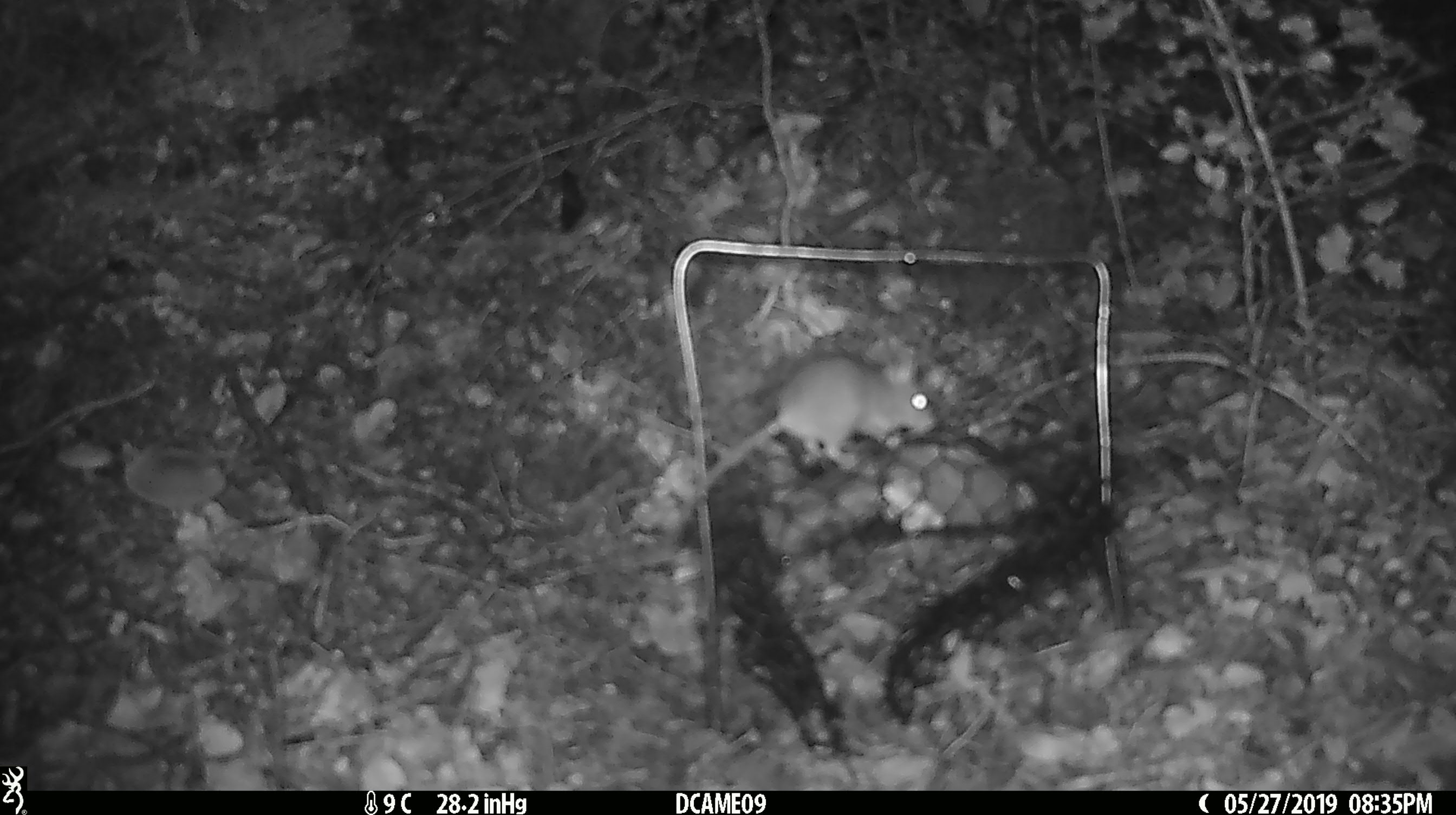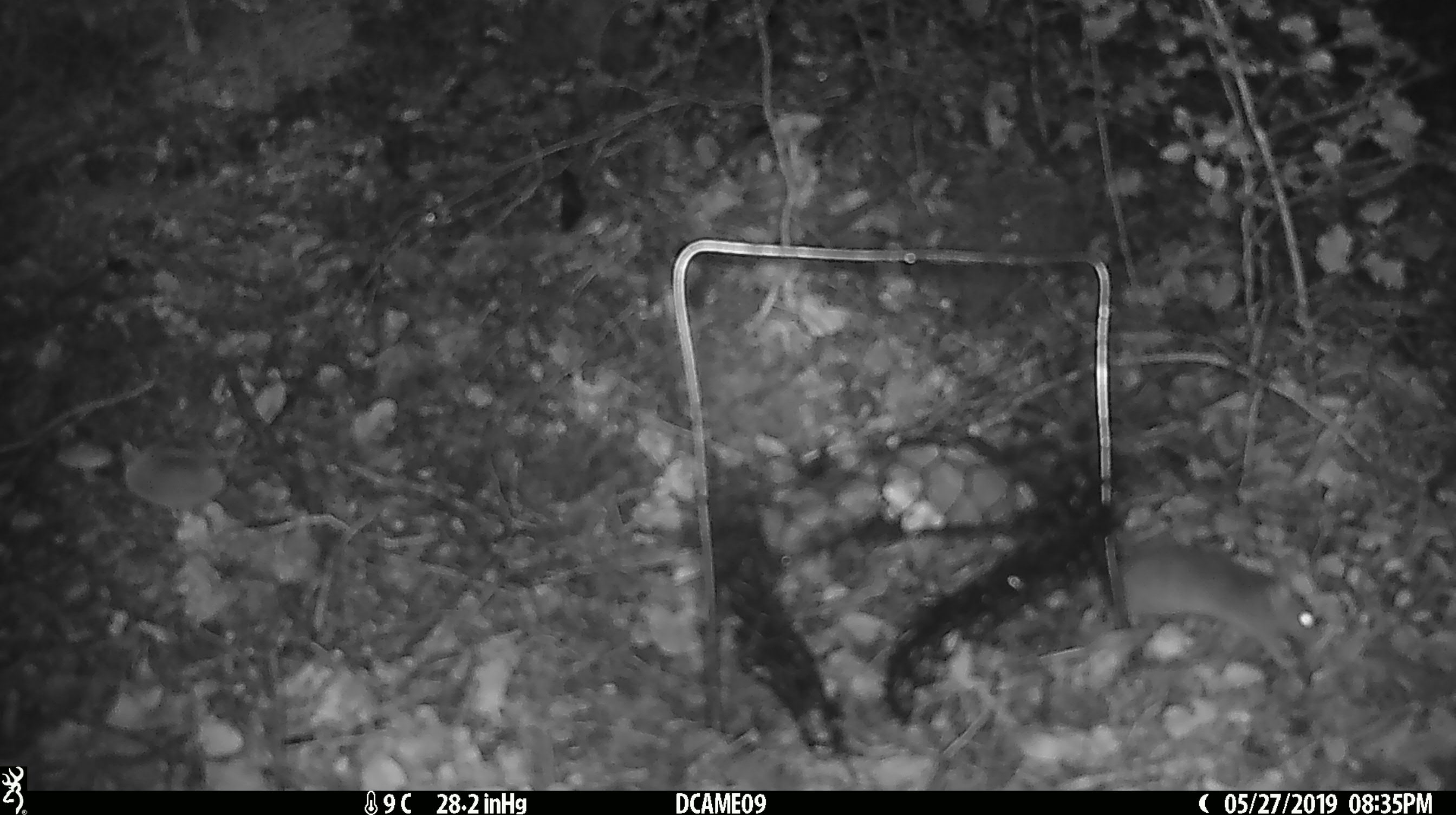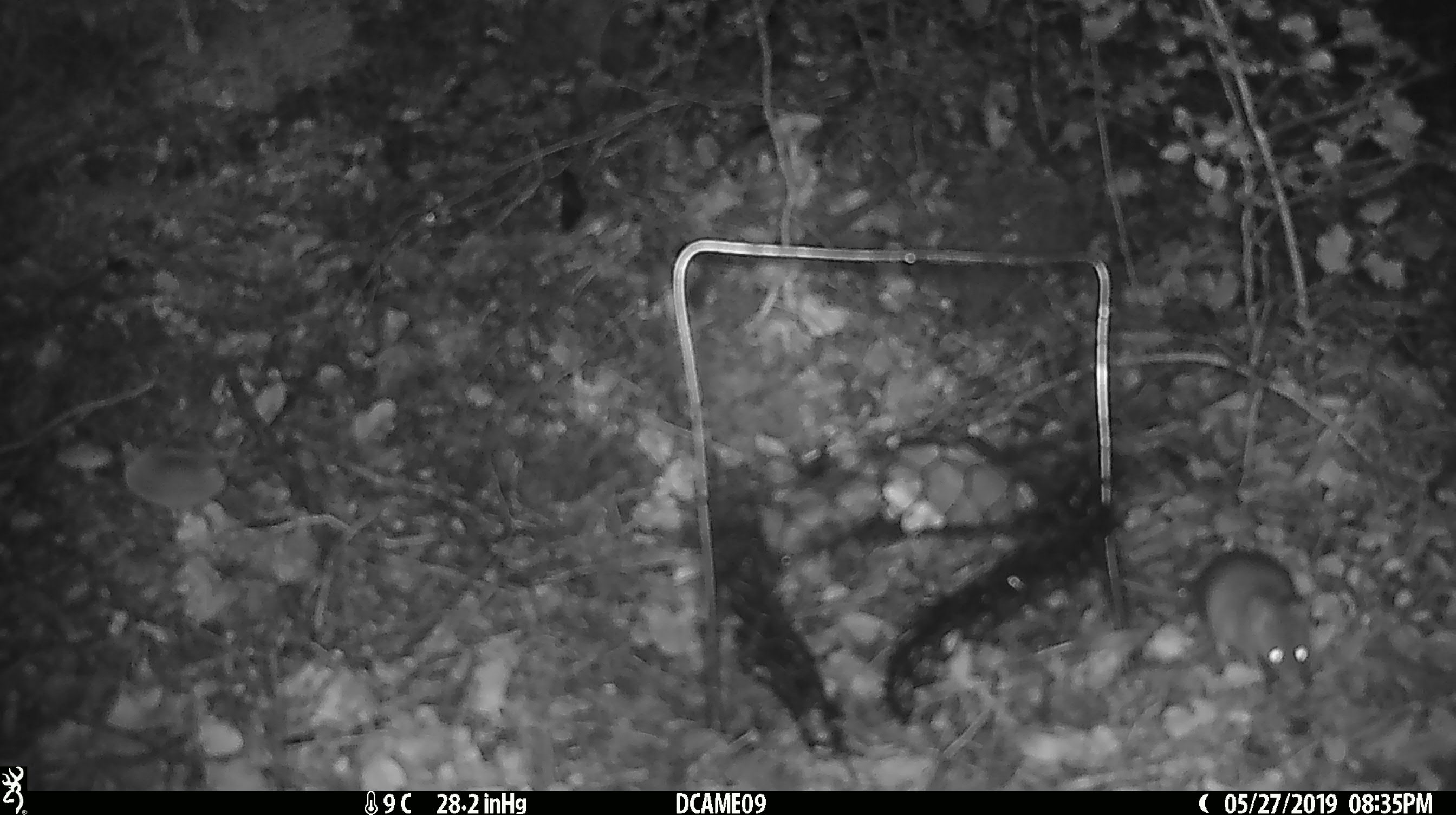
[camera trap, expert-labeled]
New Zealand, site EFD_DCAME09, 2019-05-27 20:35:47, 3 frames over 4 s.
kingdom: Animalia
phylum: Chordata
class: Mammalia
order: Rodentia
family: Muridae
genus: Mus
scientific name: Mus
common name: mouse